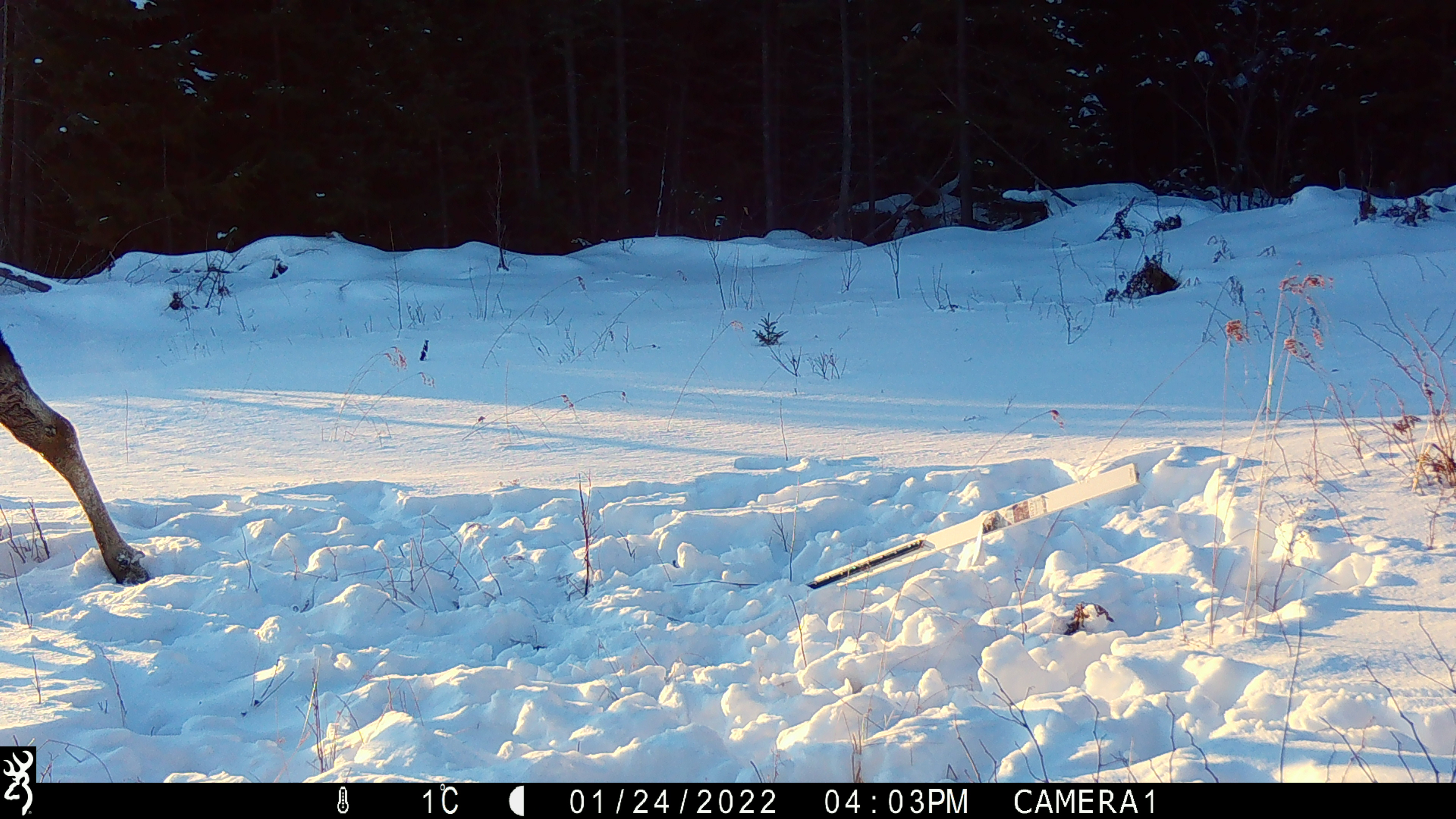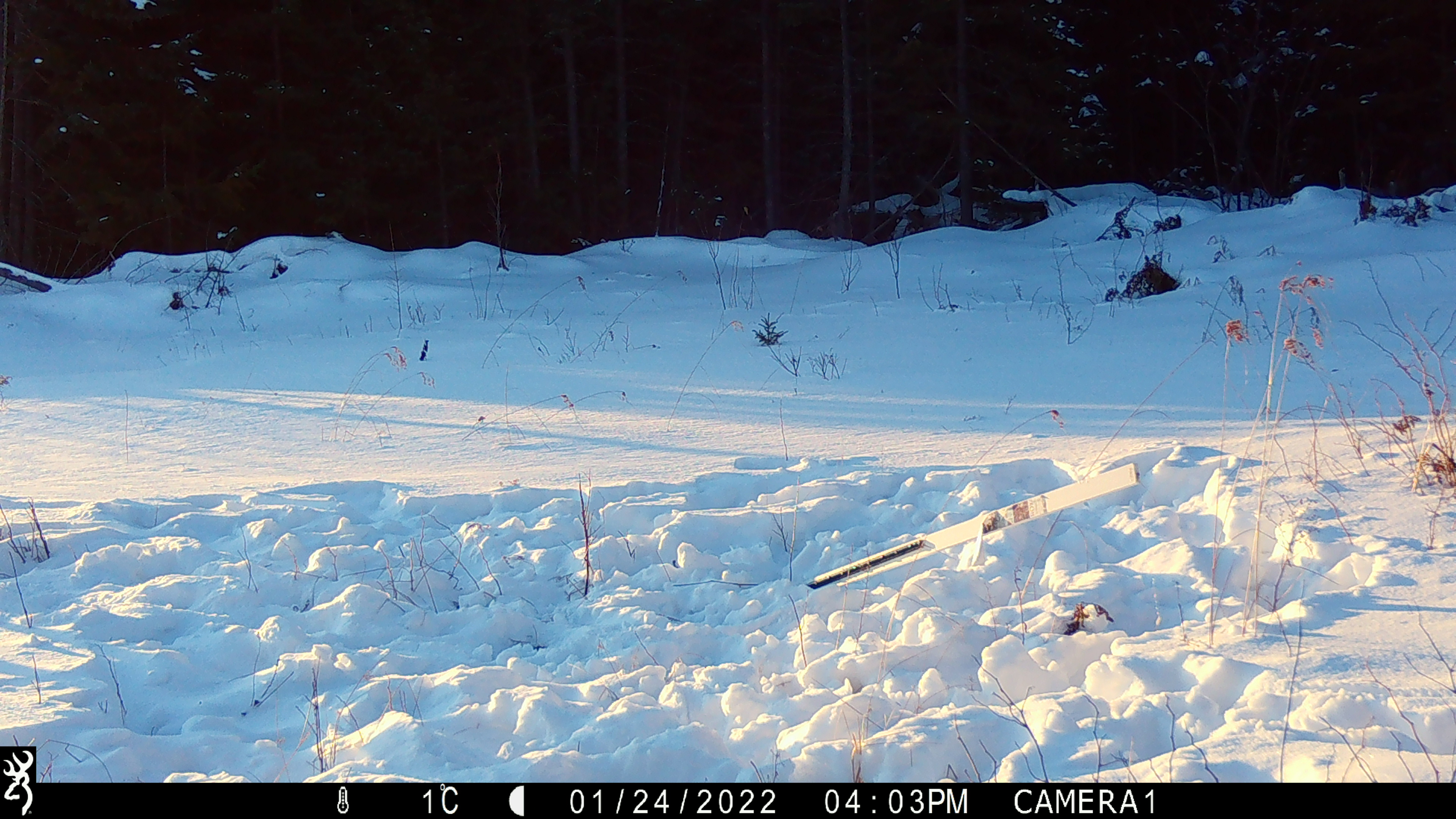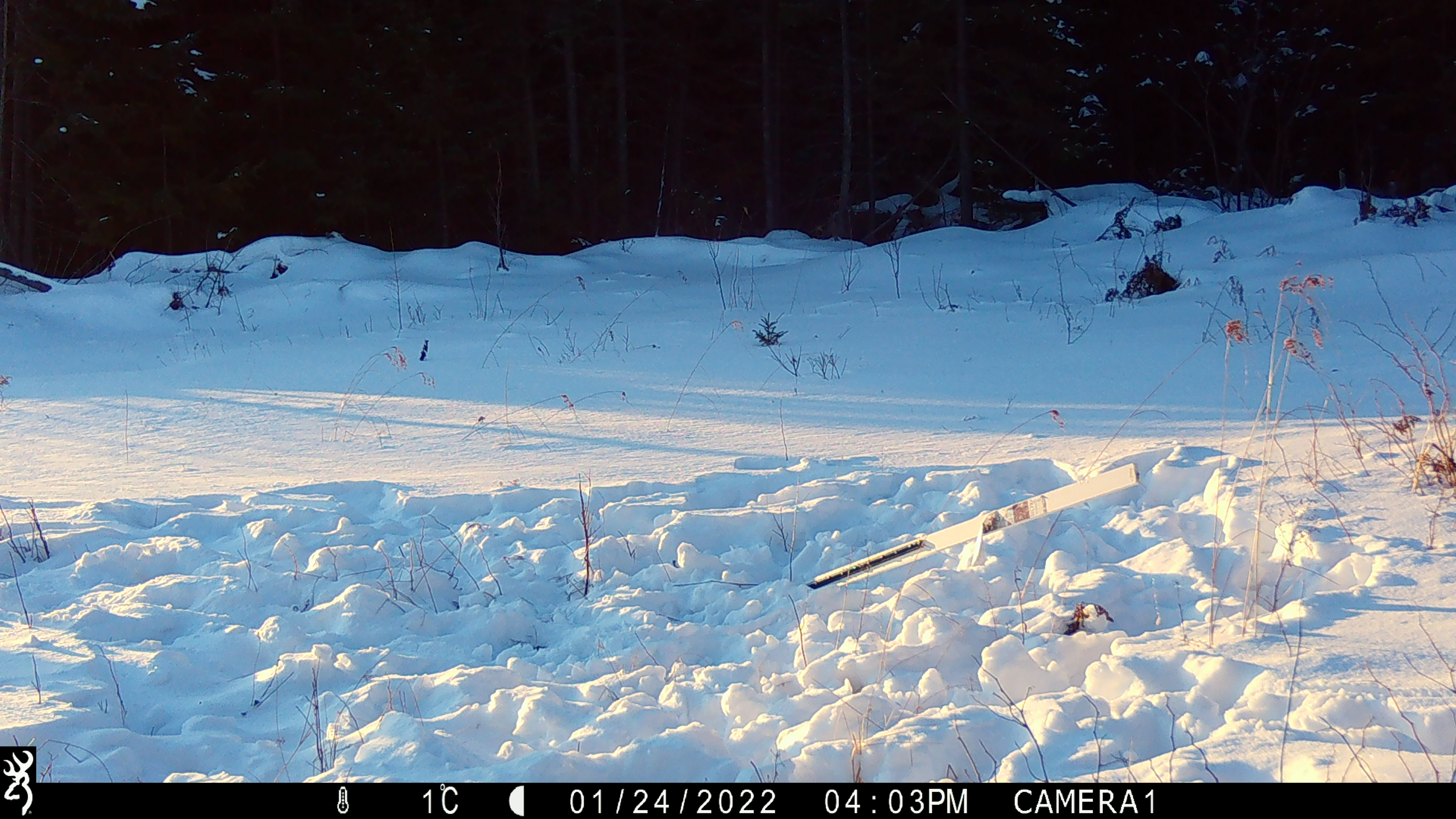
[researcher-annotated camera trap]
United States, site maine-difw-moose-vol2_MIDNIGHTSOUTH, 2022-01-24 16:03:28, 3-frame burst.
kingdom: Animalia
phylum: Chordata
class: Mammalia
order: Artiodactyla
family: Cervidae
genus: Alces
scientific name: Alces alces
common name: moose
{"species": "moose (Alces alces)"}